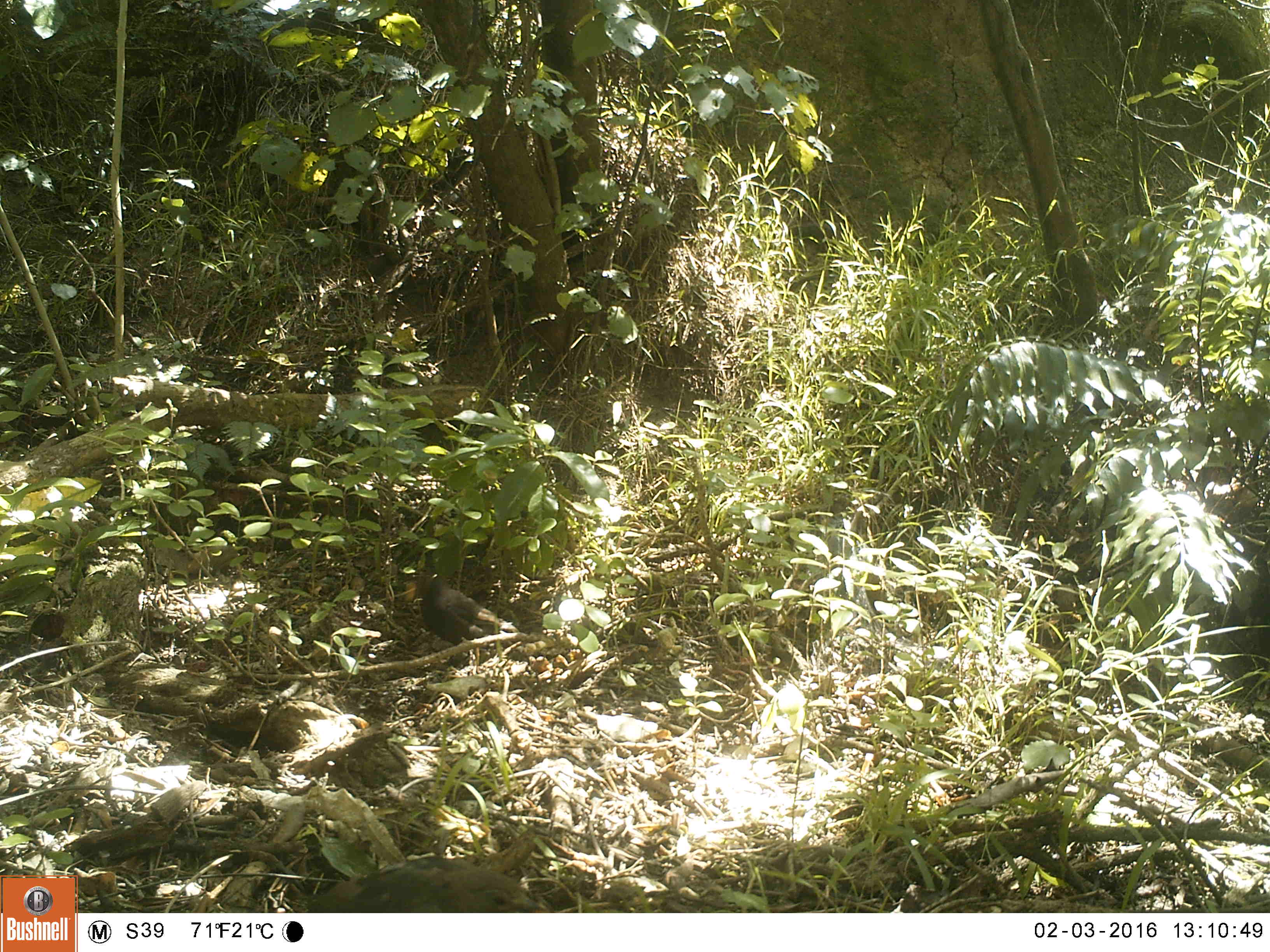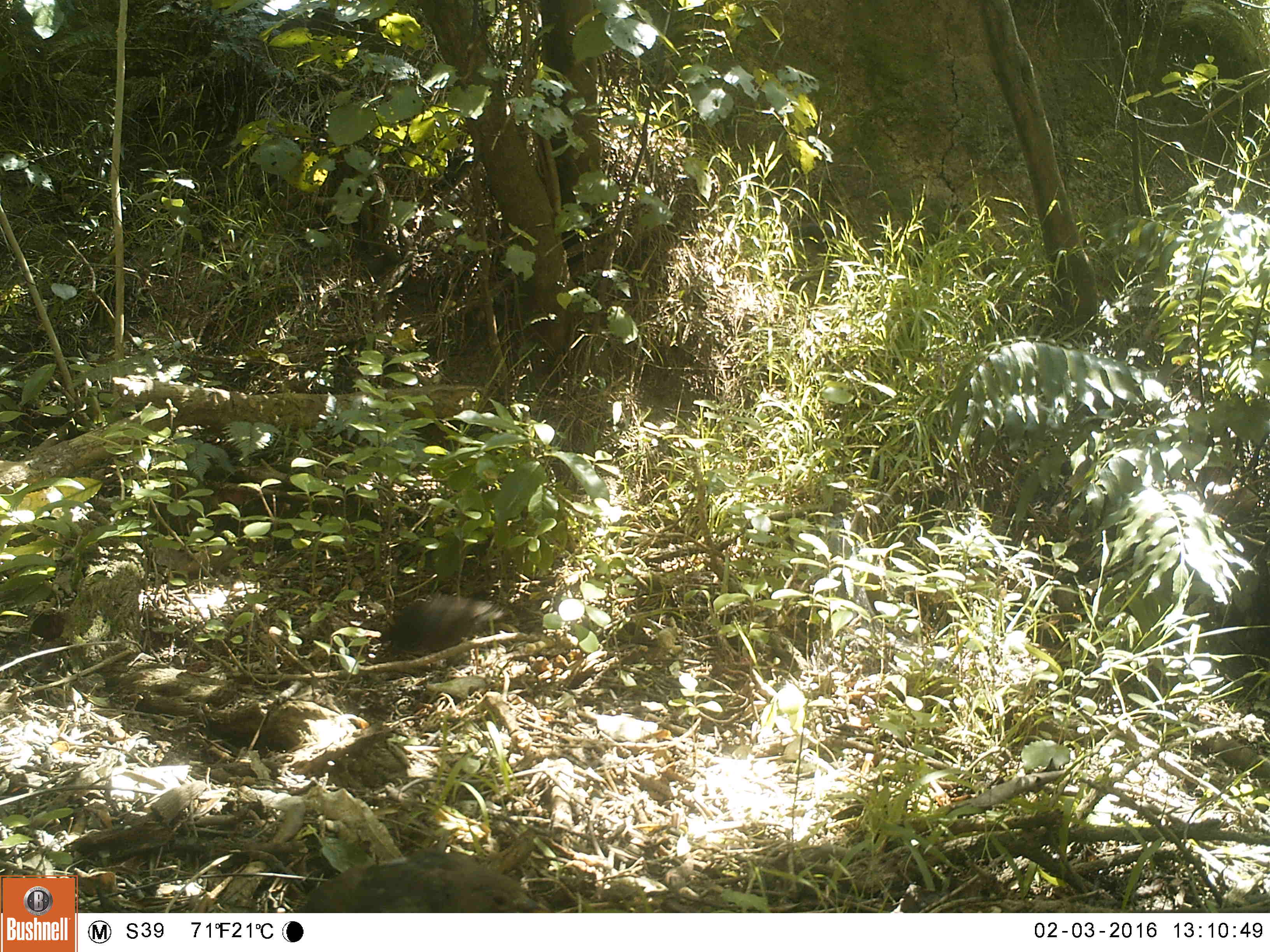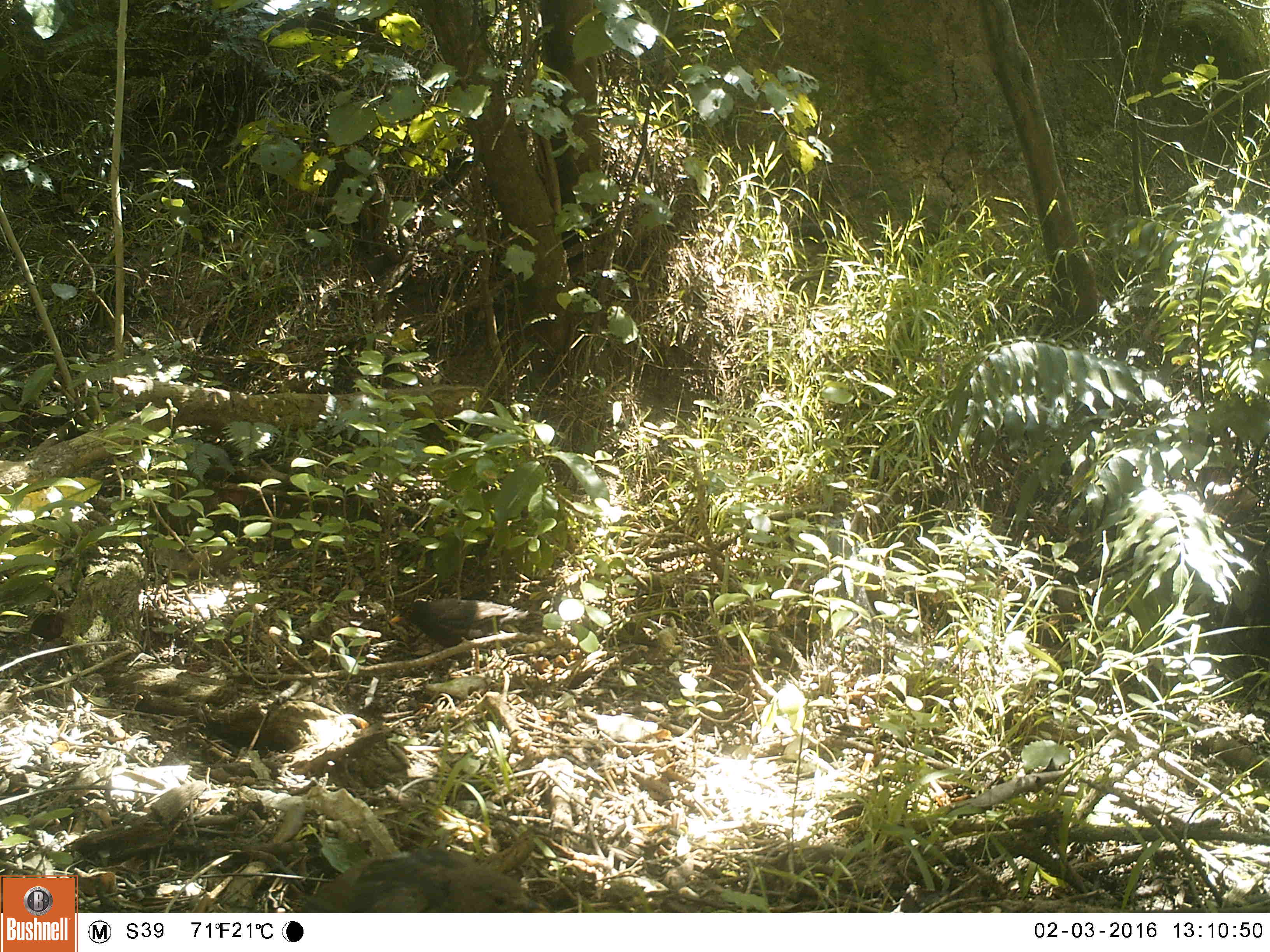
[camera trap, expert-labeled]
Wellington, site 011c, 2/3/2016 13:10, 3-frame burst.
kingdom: Animalia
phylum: Chordata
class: Aves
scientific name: Aves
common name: bird